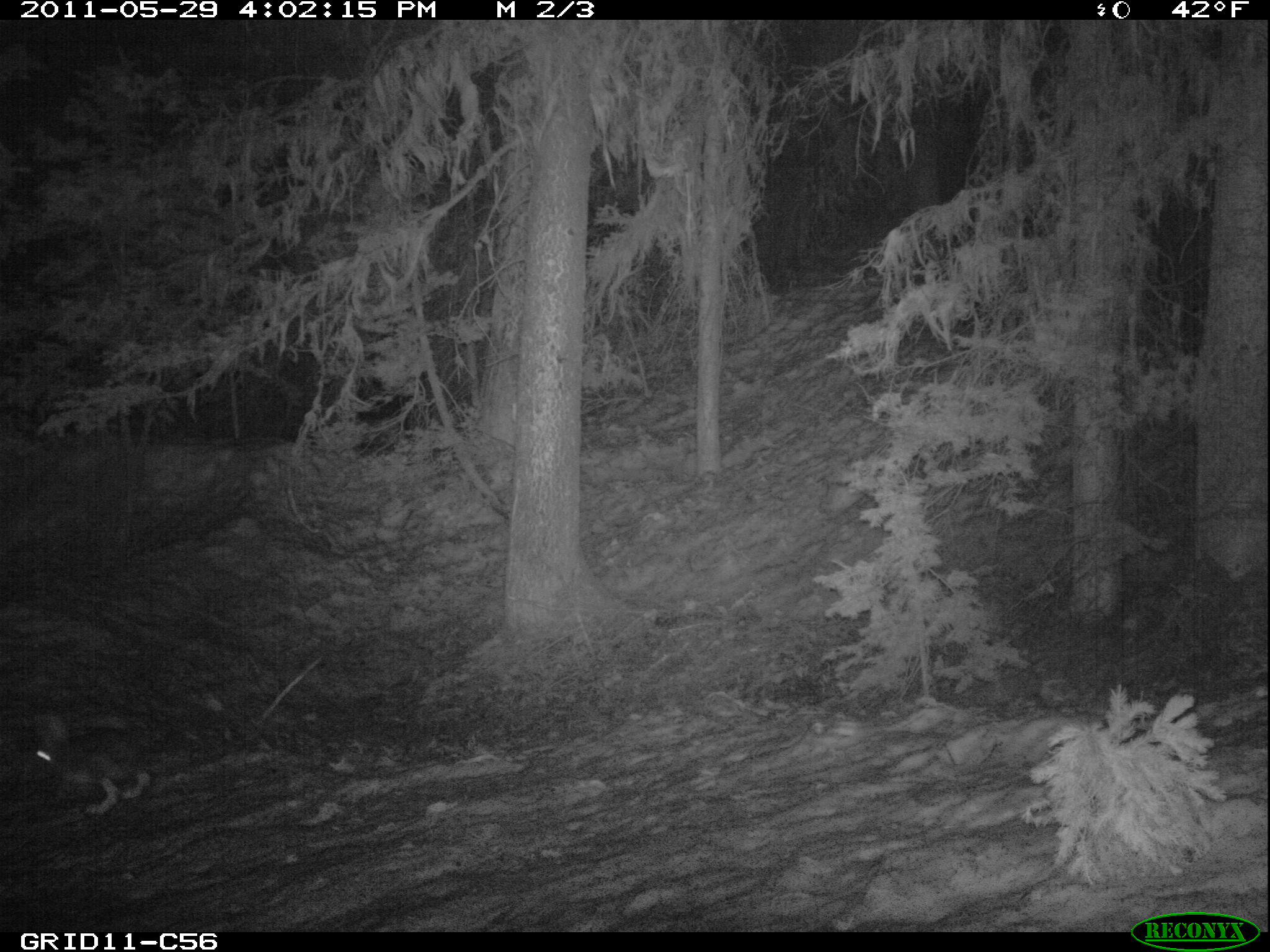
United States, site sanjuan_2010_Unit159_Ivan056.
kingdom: Animalia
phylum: Chordata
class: Mammalia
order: Lagomorpha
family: Leporidae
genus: Lepus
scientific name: Lepus americanus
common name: snowshoe hare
Lepus americanus (snowshoe hare).